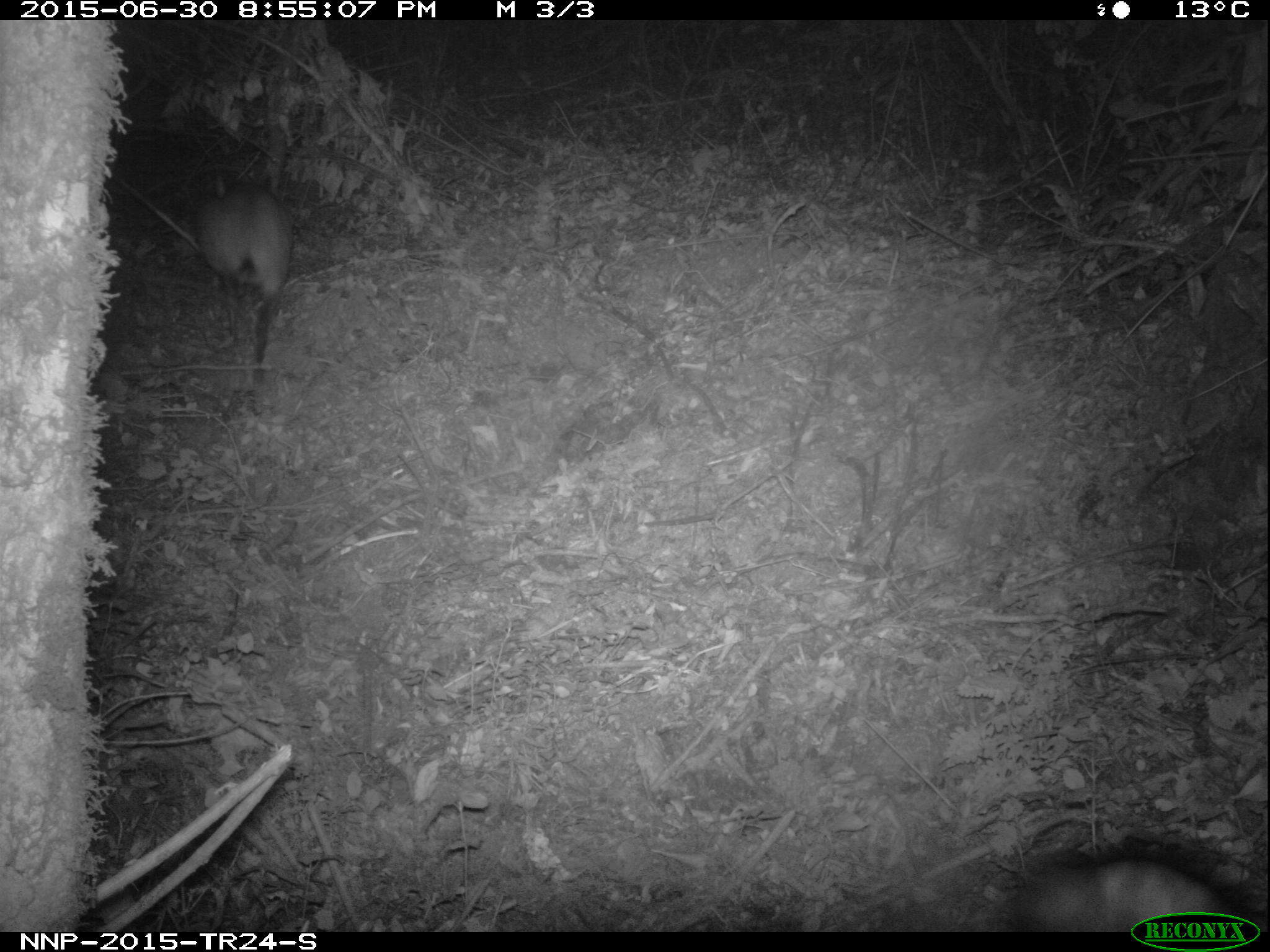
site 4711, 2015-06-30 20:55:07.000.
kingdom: Animalia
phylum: Chordata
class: Mammalia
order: Artiodactyla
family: Bovidae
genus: Cephalophus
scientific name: Cephalophus nigrifrons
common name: black-fronted duiker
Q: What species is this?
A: Cephalophus nigrifrons (black-fronted duiker).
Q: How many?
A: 1.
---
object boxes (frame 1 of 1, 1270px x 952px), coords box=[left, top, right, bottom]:
cephalophus nigrifrons: box=[1019, 854, 1217, 932]; box=[190, 174, 296, 303]